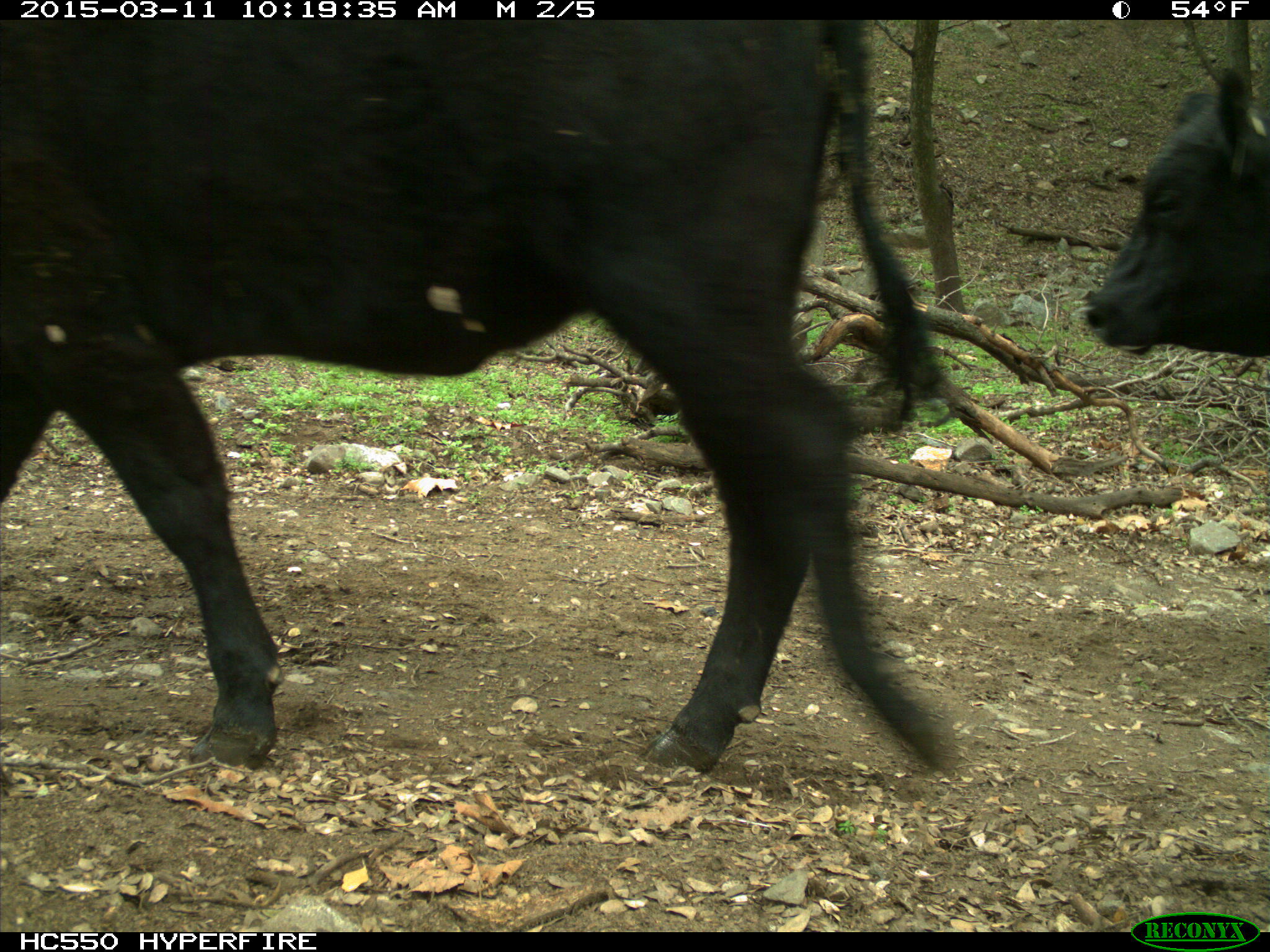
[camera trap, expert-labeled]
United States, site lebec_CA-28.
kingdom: Animalia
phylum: Chordata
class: Mammalia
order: Artiodactyla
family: Bovidae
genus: Bos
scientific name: Bos taurus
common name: domestic cow